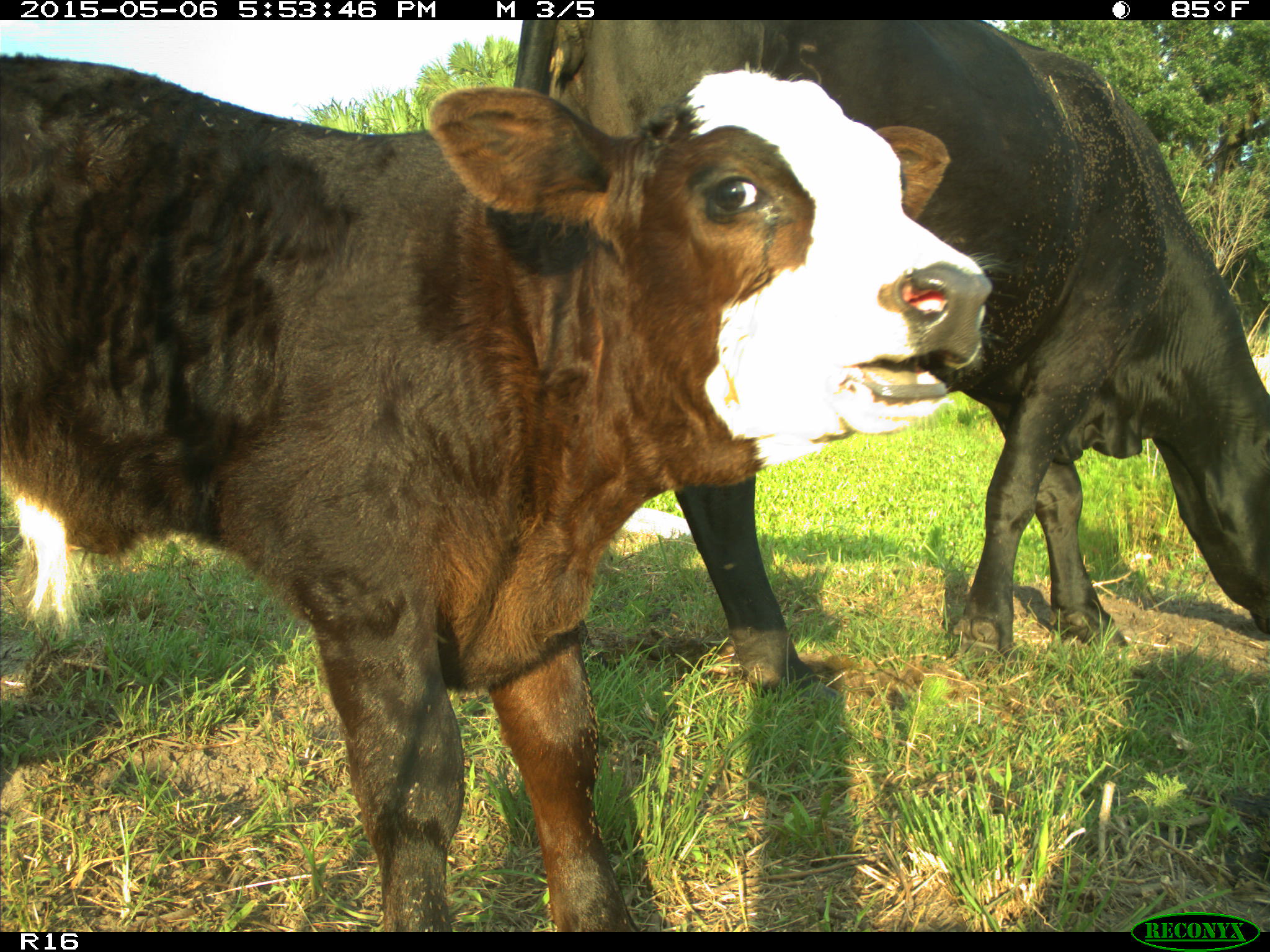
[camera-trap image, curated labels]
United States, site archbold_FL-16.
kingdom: Animalia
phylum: Chordata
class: Mammalia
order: Artiodactyla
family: Bovidae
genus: Bos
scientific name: Bos taurus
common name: domestic cow